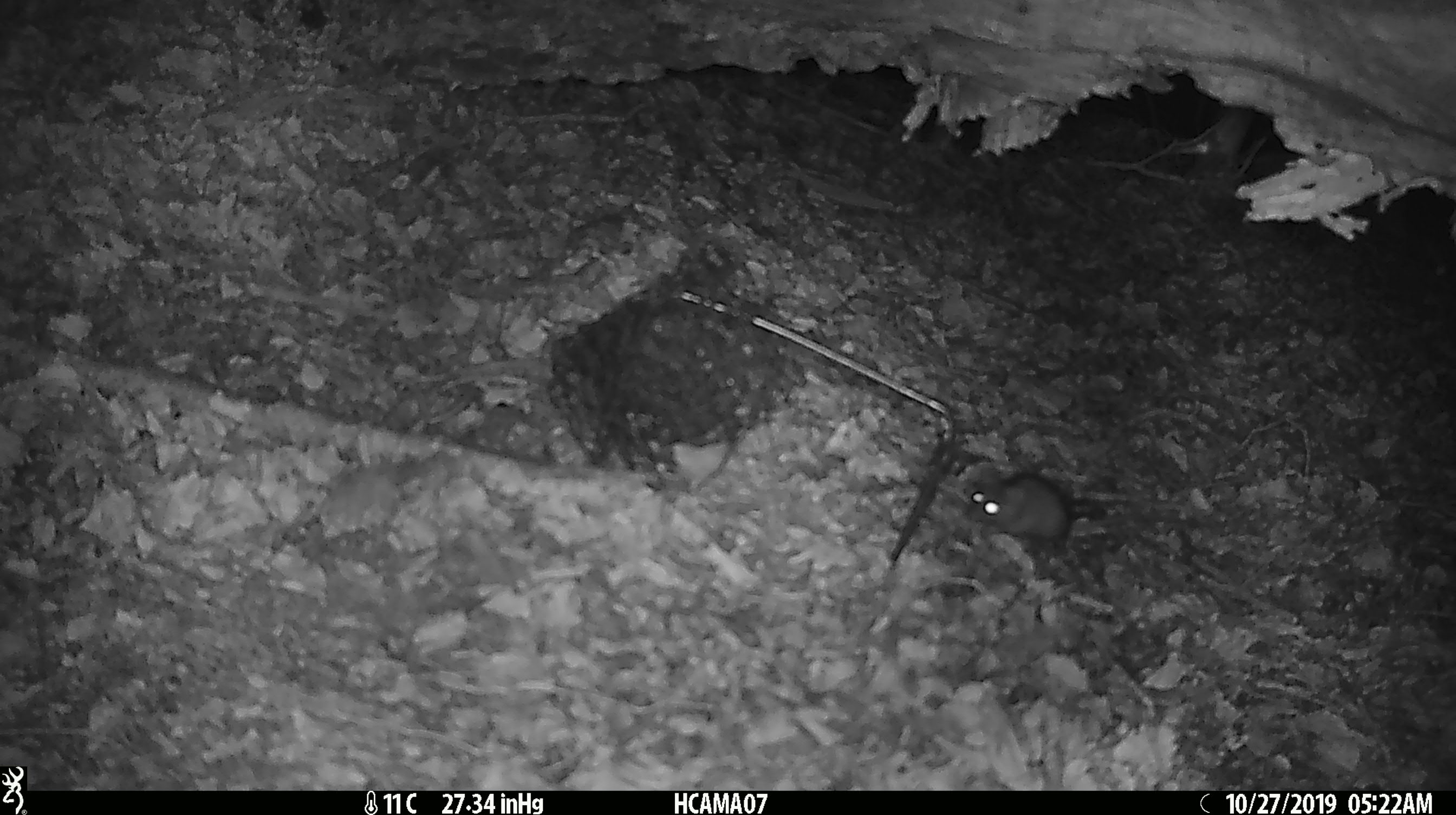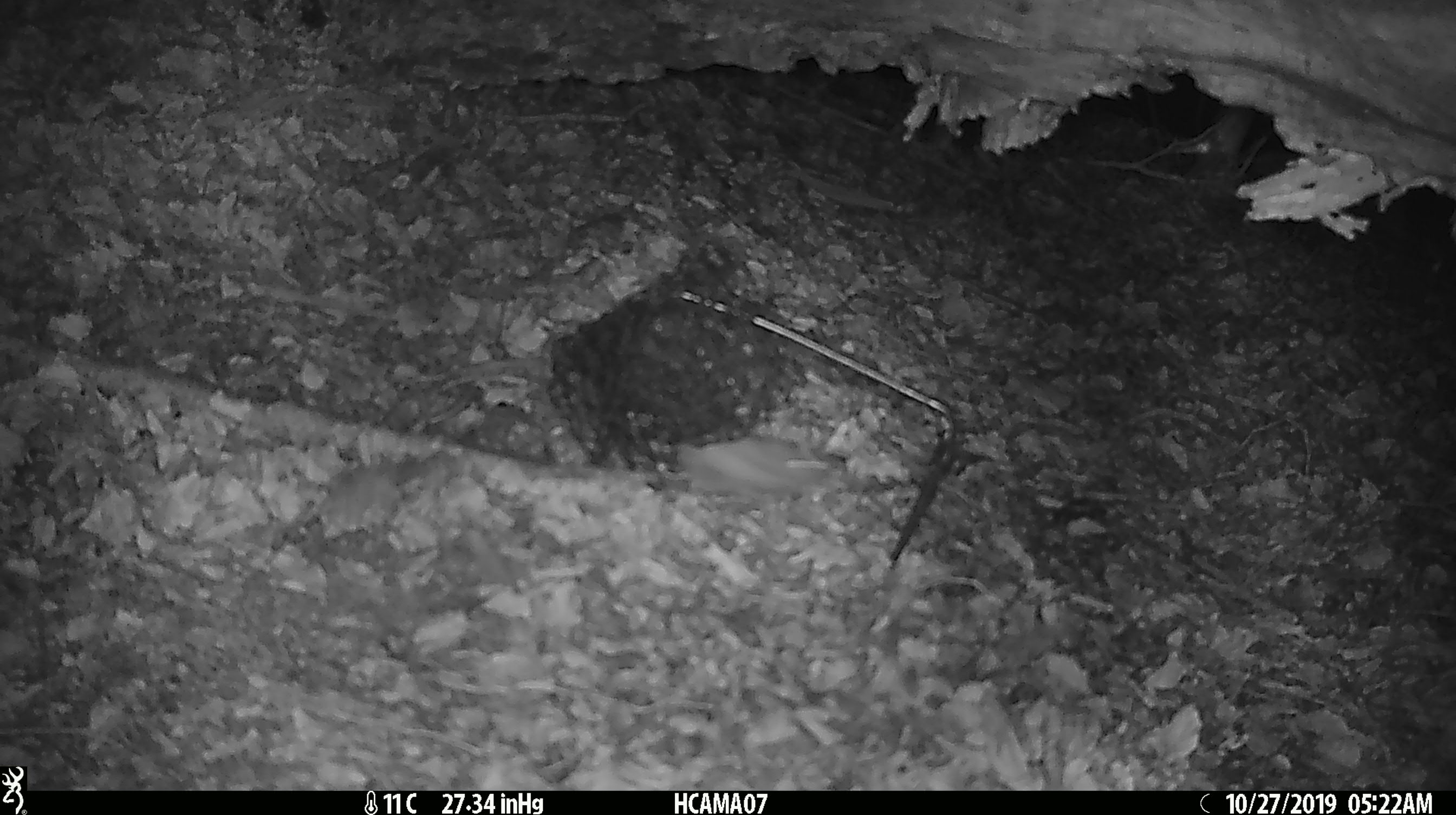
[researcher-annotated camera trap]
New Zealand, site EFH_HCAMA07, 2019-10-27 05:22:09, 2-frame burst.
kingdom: Animalia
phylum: Chordata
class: Mammalia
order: Rodentia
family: Muridae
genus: Mus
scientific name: Mus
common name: mouse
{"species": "mouse (Mus)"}